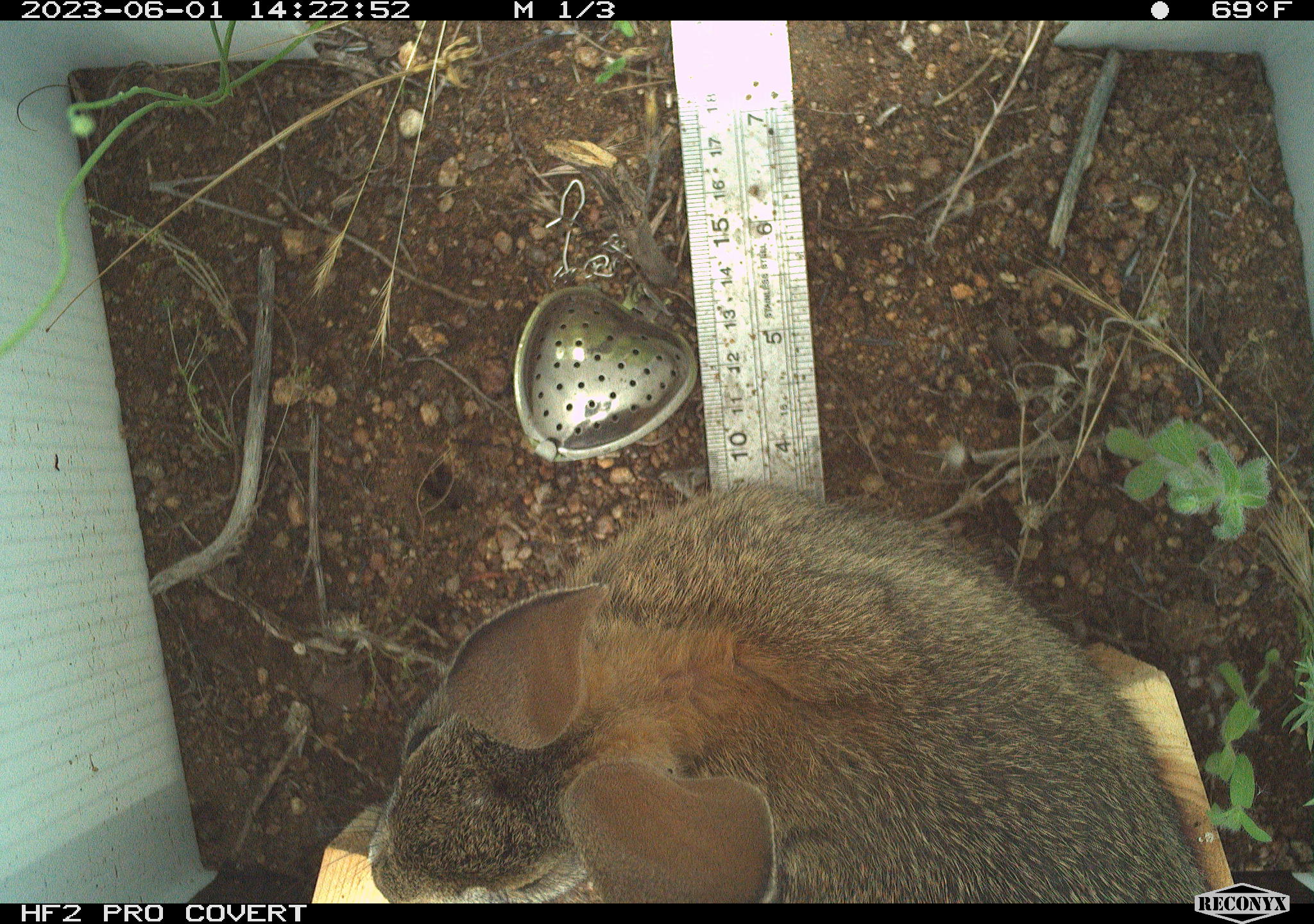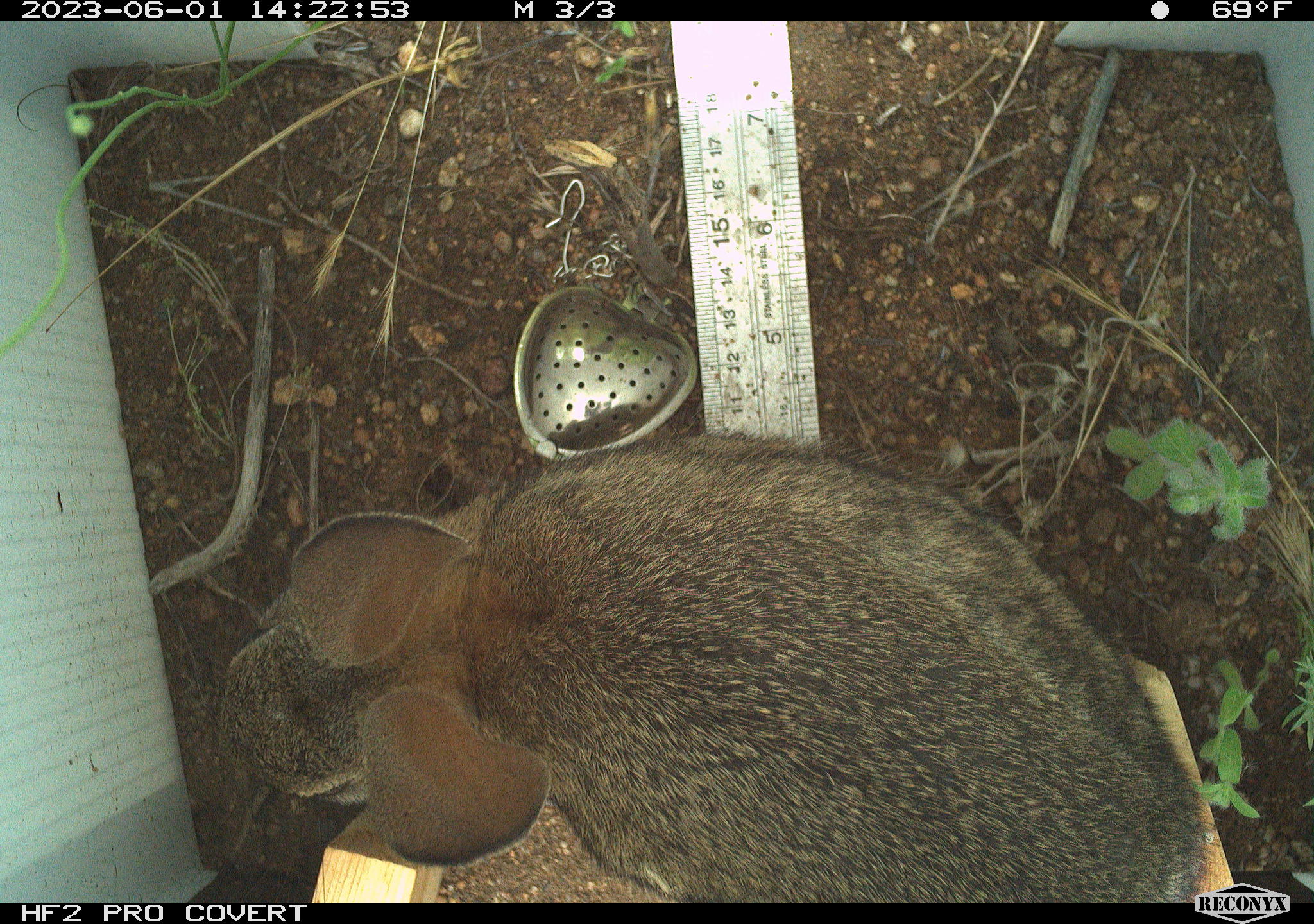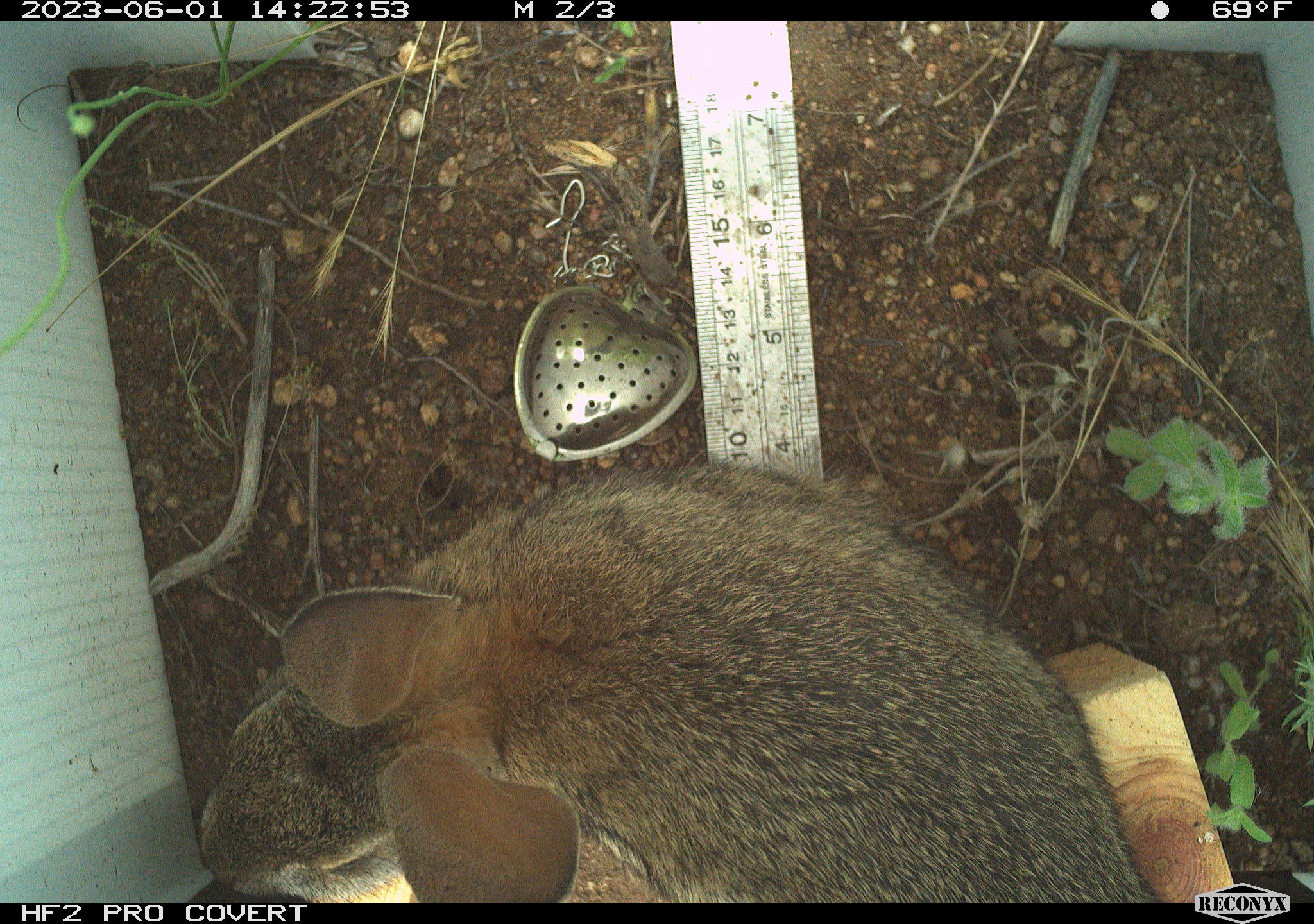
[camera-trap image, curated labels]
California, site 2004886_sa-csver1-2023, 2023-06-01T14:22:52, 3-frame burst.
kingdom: Animalia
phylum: Chordata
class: Mammalia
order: Lagomorpha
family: Leporidae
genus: Sylvilagus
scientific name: Sylvilagus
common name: cottontail rabbits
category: sylvilagus species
Sylvilagus species (cottontail rabbits) (Sylvilagus).